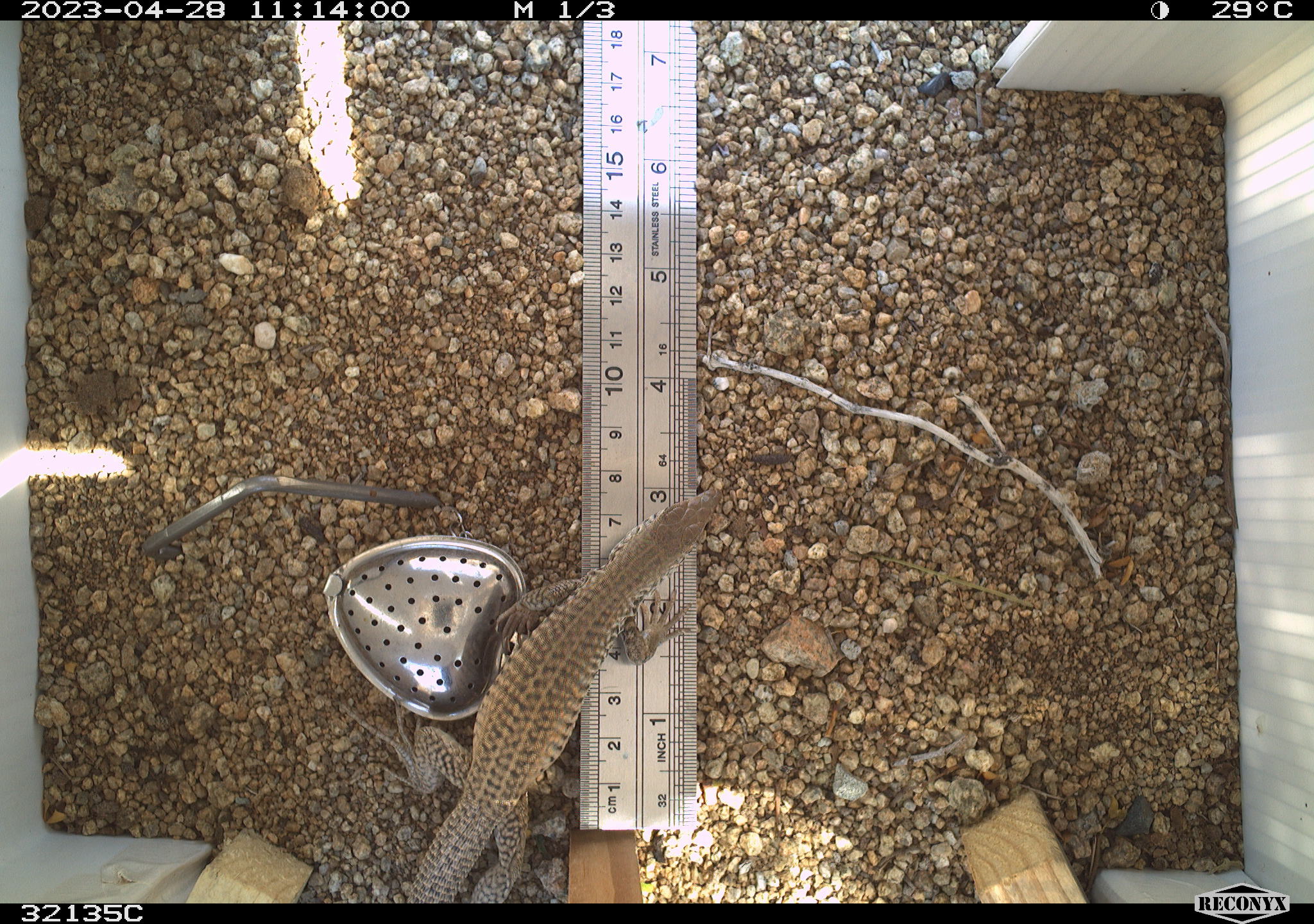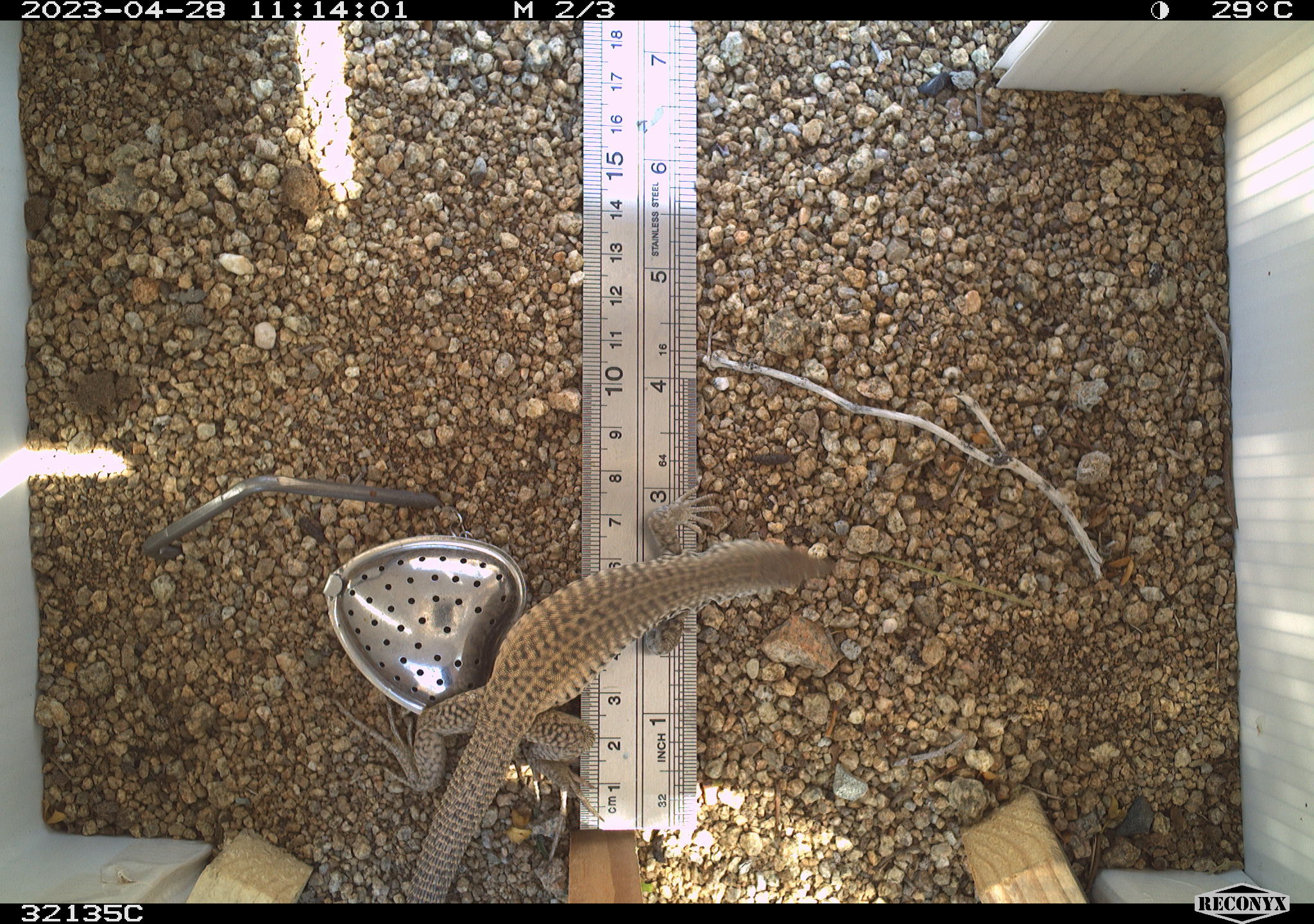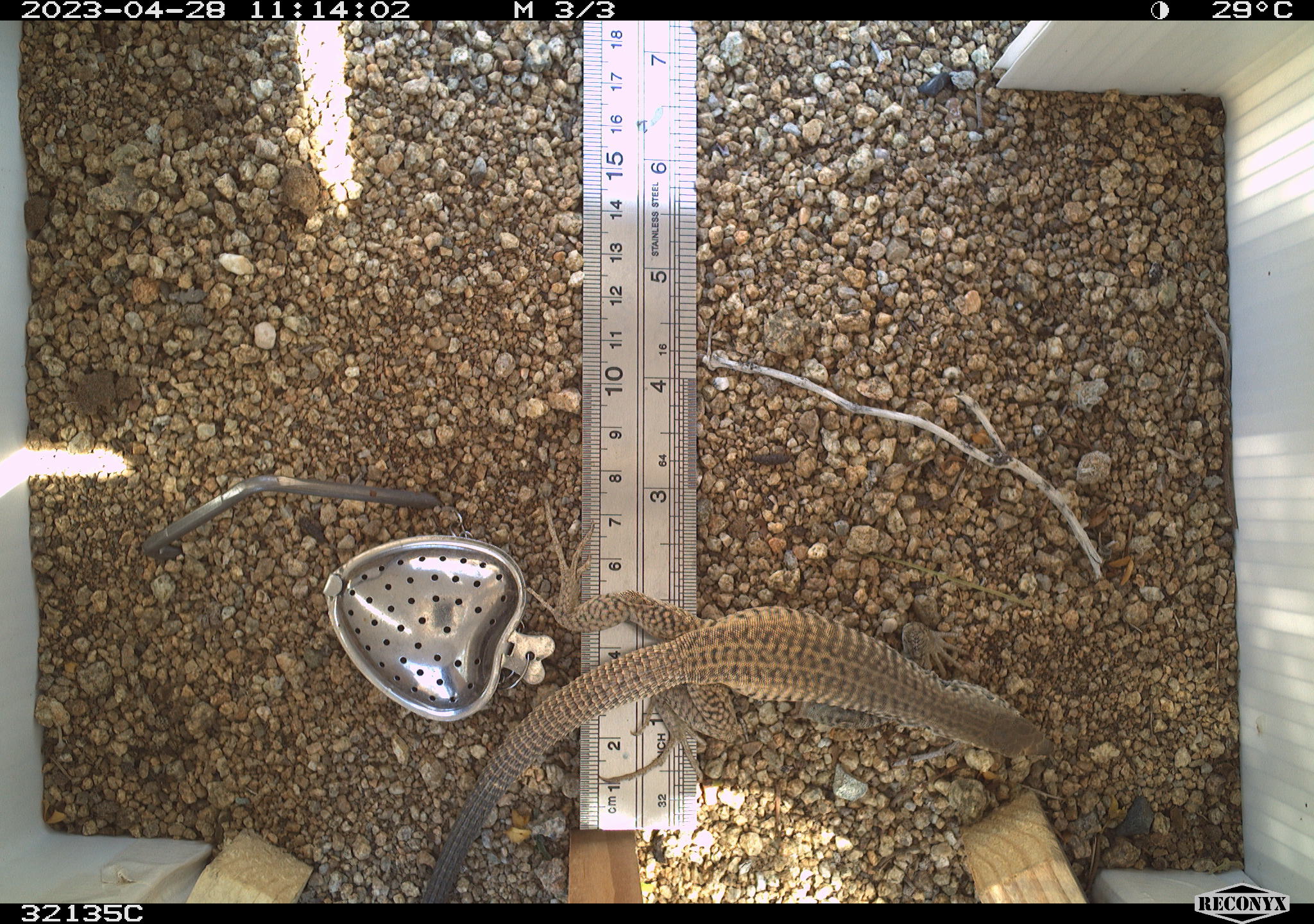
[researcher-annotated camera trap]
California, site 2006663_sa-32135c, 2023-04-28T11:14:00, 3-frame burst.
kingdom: Animalia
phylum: Chordata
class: Reptilia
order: Squamata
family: Teiidae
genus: Aspidoscelis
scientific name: Aspidoscelis tigris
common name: western whiptail